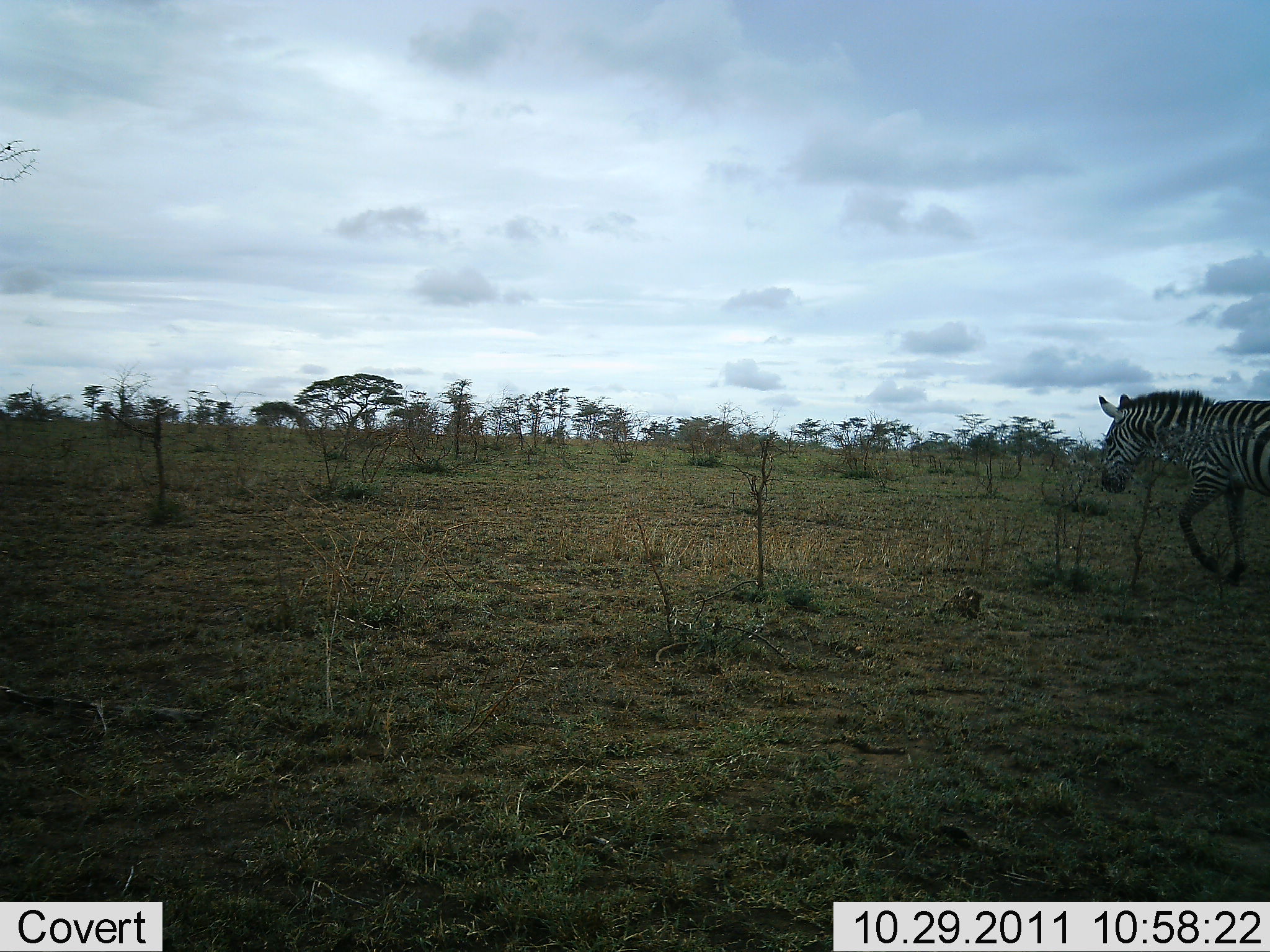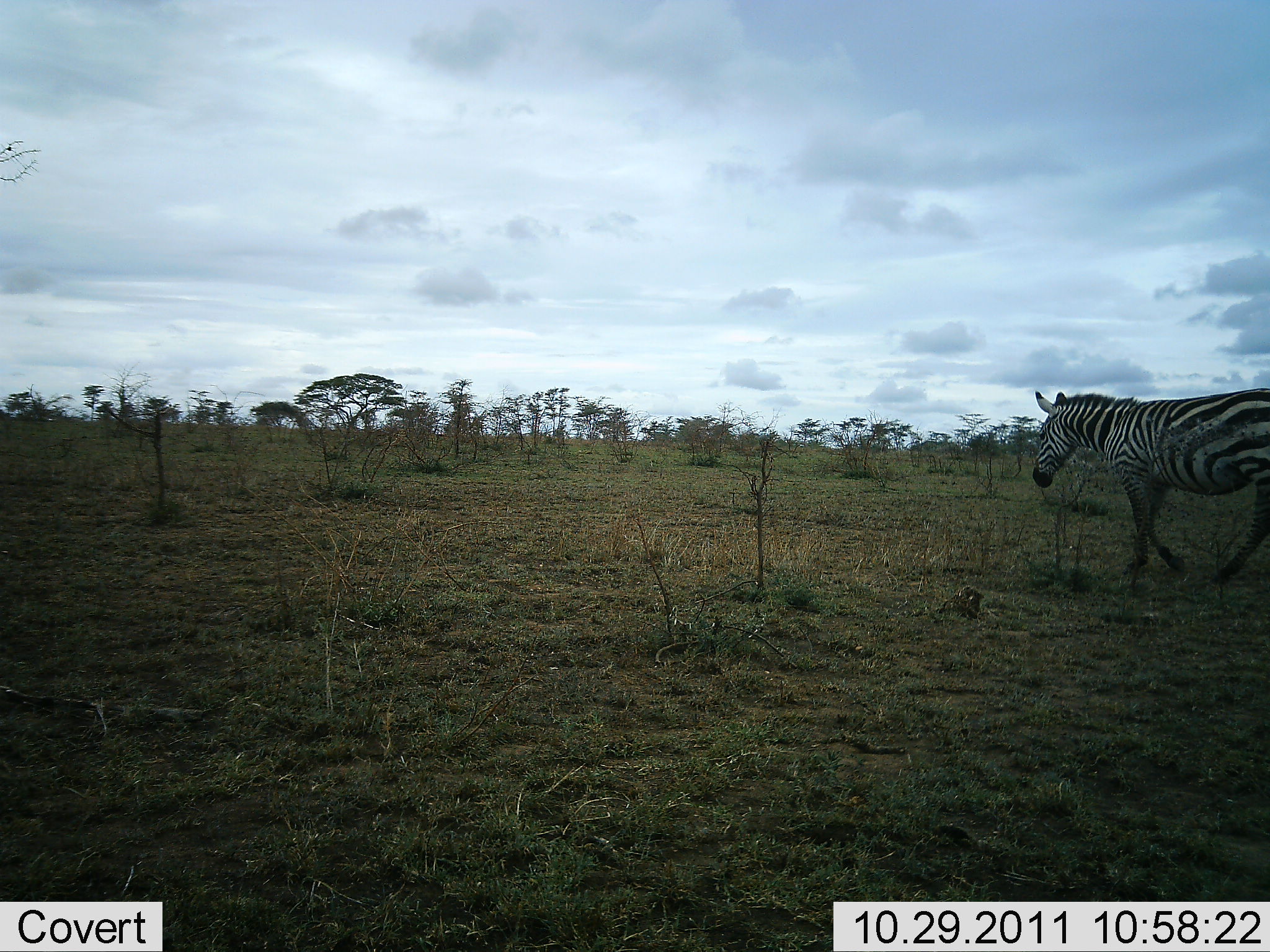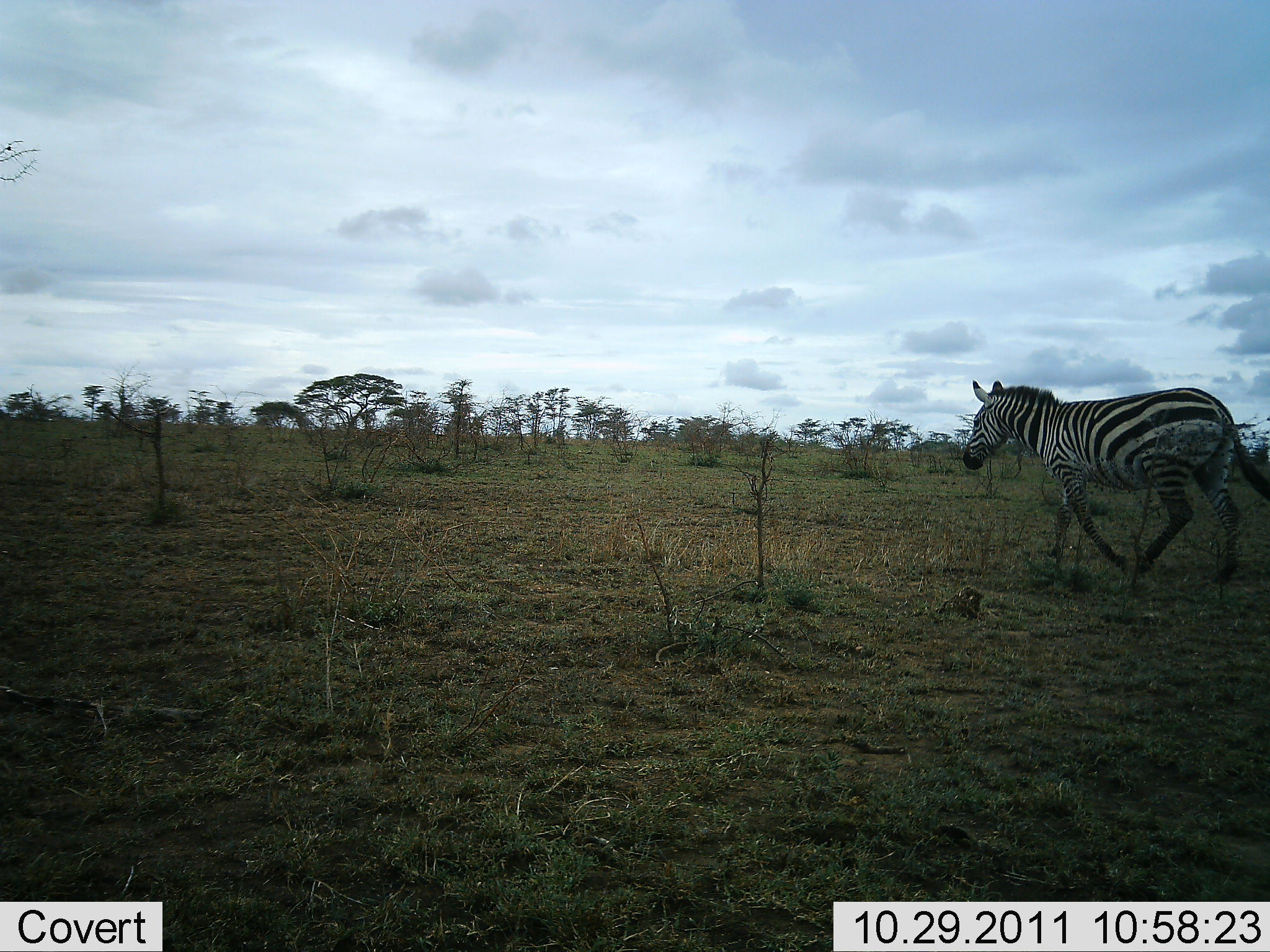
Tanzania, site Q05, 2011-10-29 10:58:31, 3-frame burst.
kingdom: Animalia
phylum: Chordata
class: Mammalia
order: Perissodactyla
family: Equidae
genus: Equus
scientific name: Equus quagga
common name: plains zebra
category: zebra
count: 1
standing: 0%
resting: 0%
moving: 100%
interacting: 0%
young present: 0%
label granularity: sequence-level